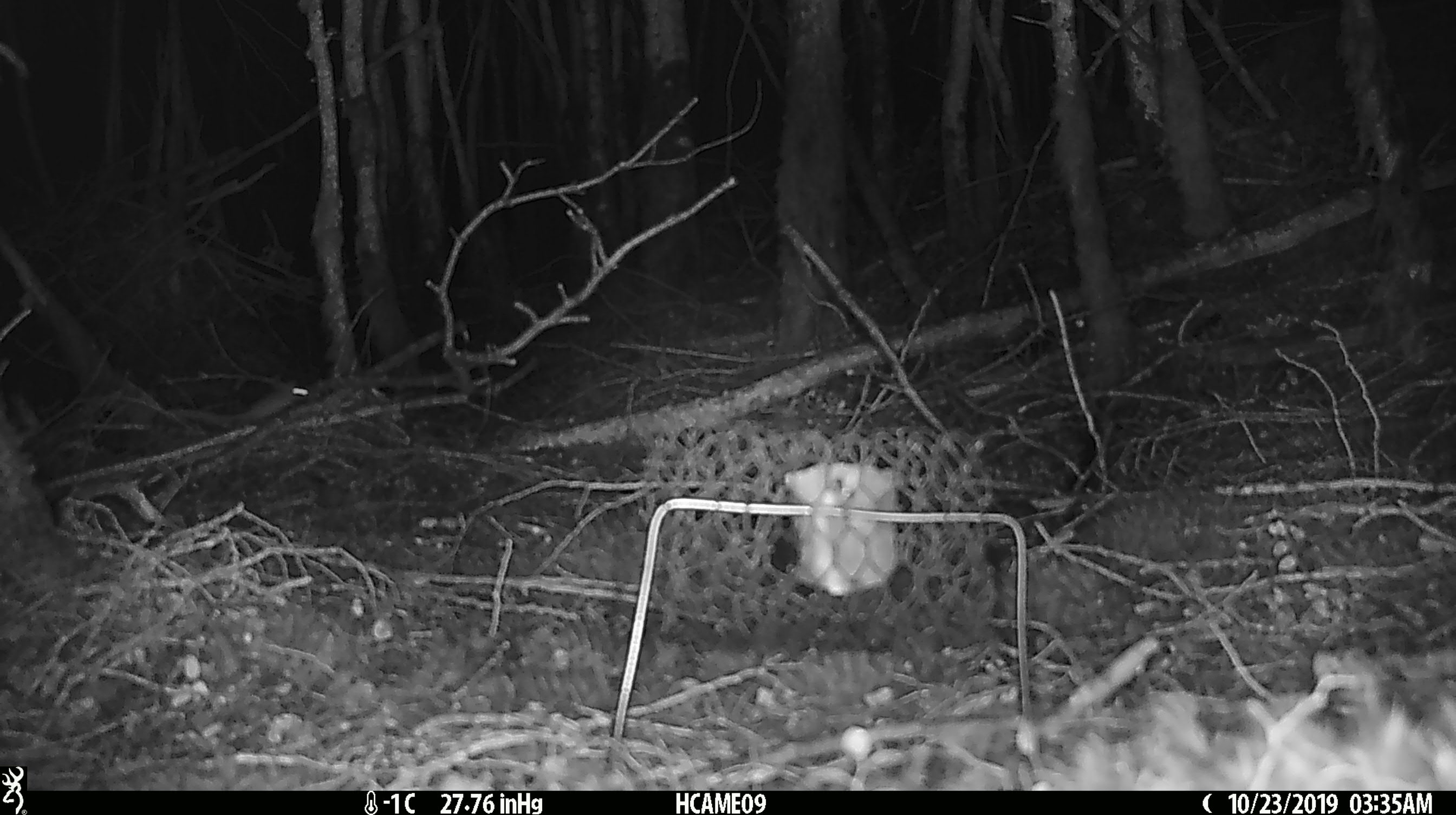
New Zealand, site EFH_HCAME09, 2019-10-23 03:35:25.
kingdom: Animalia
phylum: Chordata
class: Mammalia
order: Rodentia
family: Muridae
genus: Mus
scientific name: Mus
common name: mouse